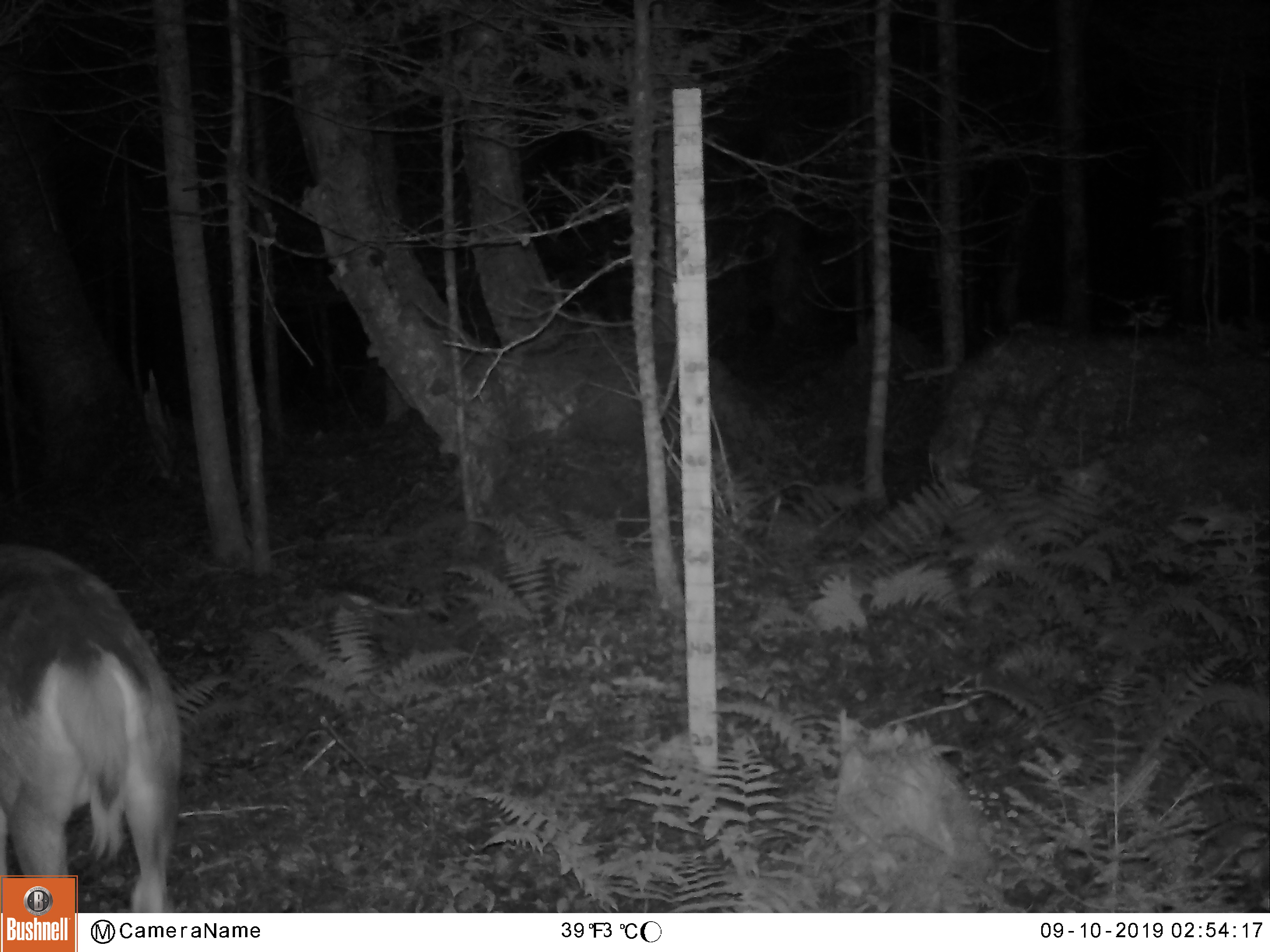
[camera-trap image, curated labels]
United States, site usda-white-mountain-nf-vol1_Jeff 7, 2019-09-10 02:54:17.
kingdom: Animalia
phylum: Chordata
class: Mammalia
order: Artiodactyla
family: Cervidae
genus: Odocoileus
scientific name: Odocoileus virginianus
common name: white-tailed deer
White-tailed deer (Odocoileus virginianus).